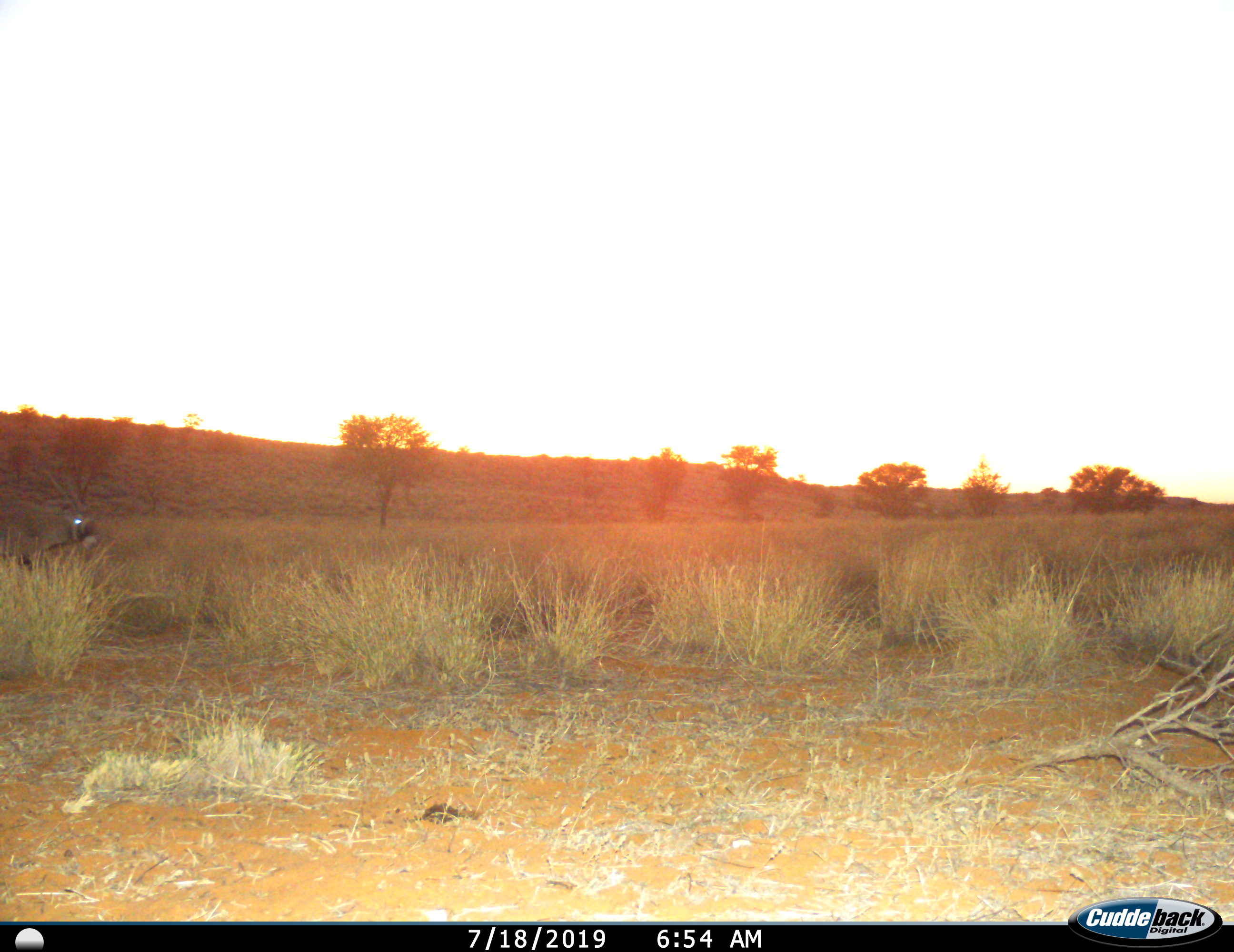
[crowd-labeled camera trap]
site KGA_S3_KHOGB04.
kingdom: Animalia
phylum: Chordata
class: Mammalia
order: Artiodactyla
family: Bovidae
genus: Oryx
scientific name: Oryx gazella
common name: gemsbok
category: oryx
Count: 1.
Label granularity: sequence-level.